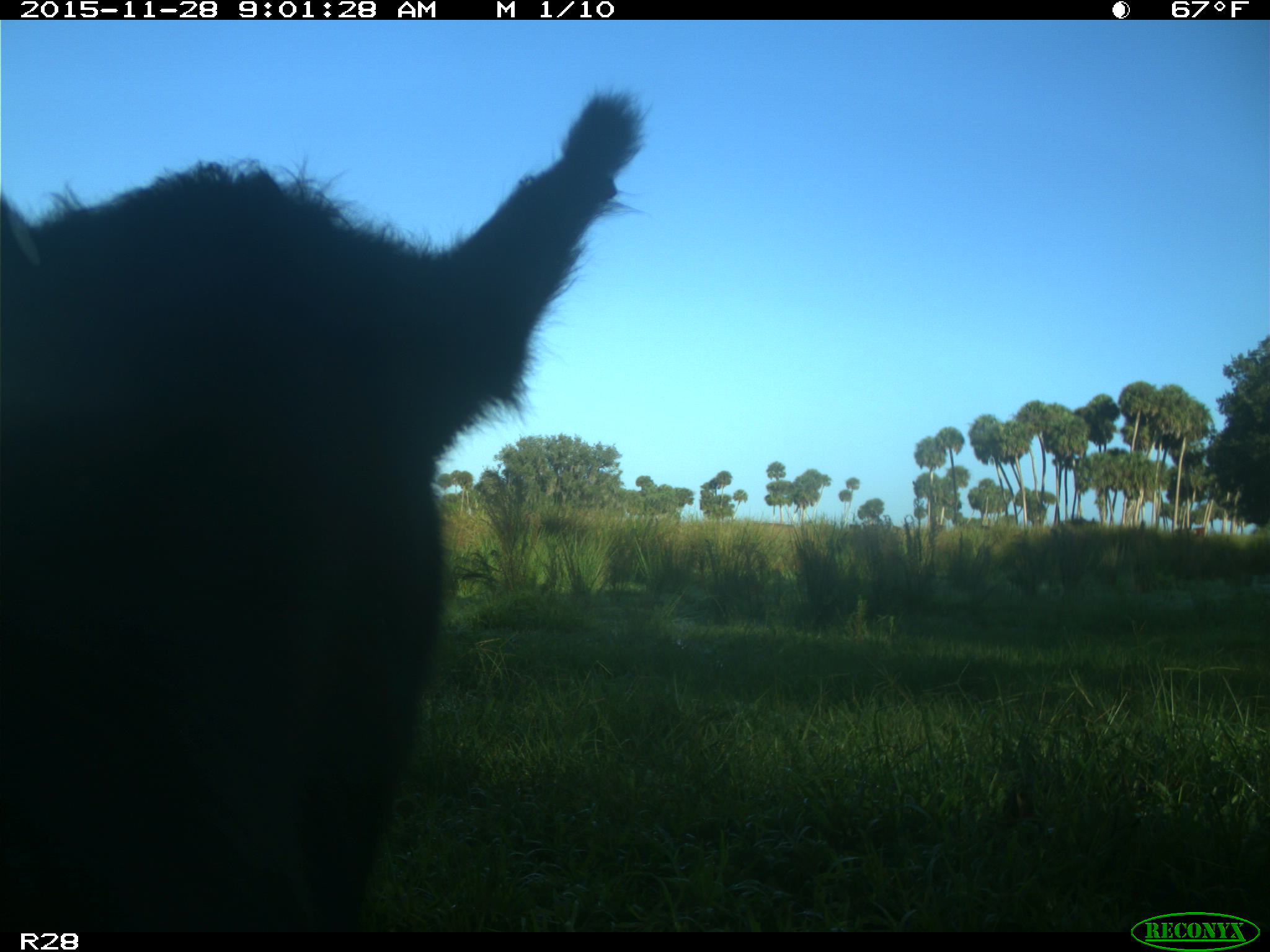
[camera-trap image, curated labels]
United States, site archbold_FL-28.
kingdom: Animalia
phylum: Chordata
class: Mammalia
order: Artiodactyla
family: Bovidae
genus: Bos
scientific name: Bos taurus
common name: domestic cow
Bos taurus (domestic cow).